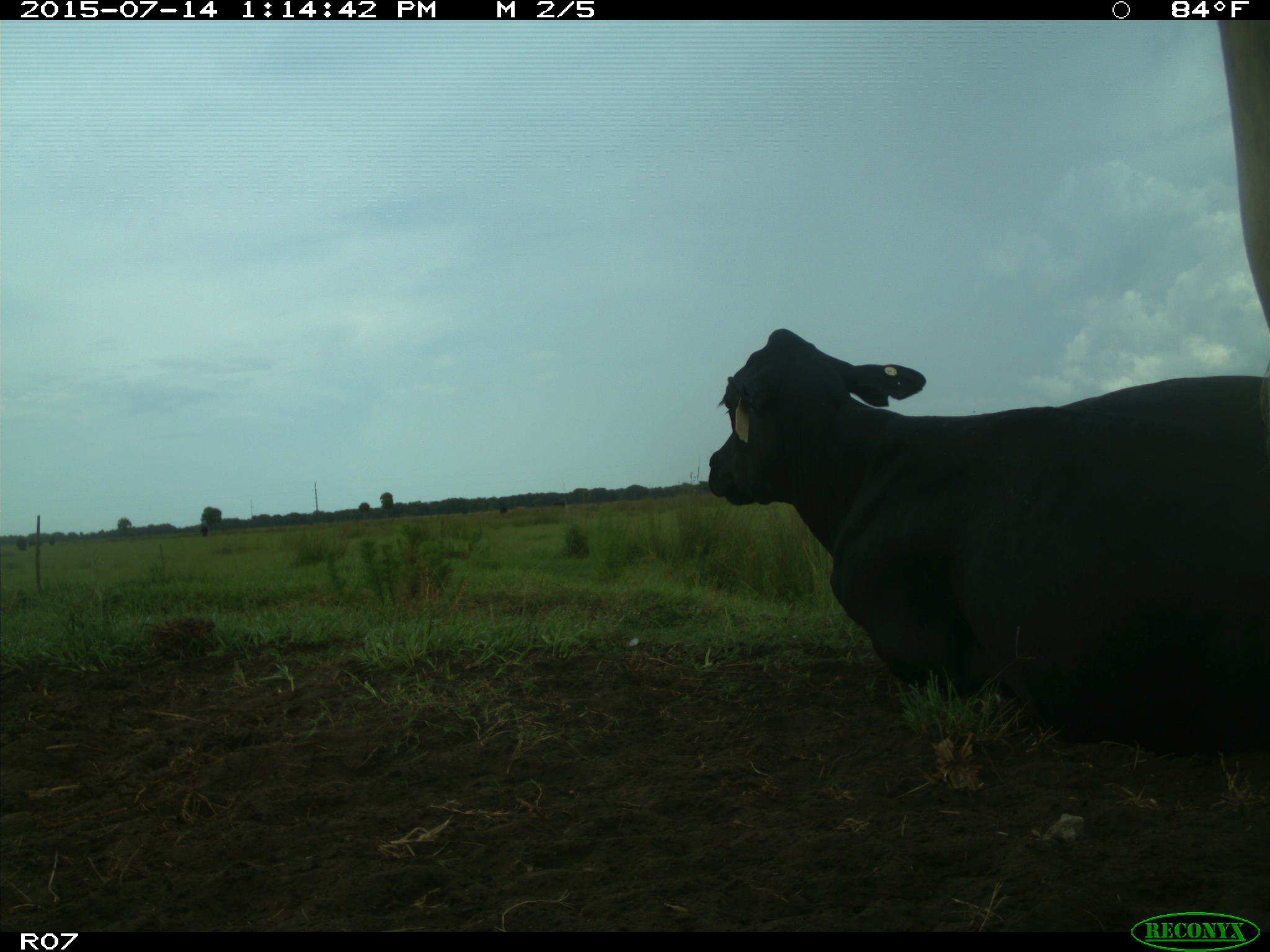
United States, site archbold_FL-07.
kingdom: Animalia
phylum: Chordata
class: Mammalia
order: Artiodactyla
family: Bovidae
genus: Bos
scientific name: Bos taurus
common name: domestic cow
Bos taurus (domestic cow).